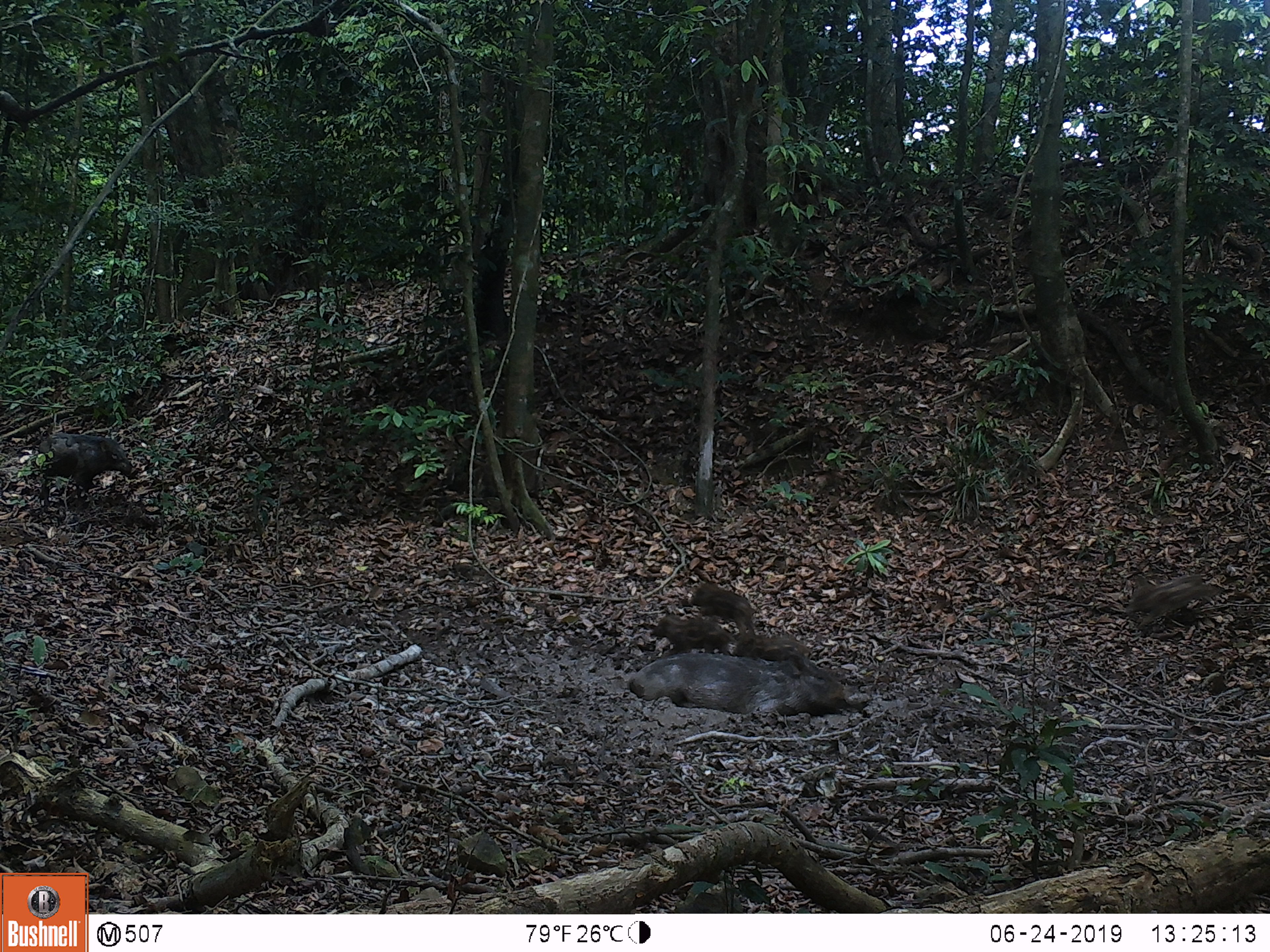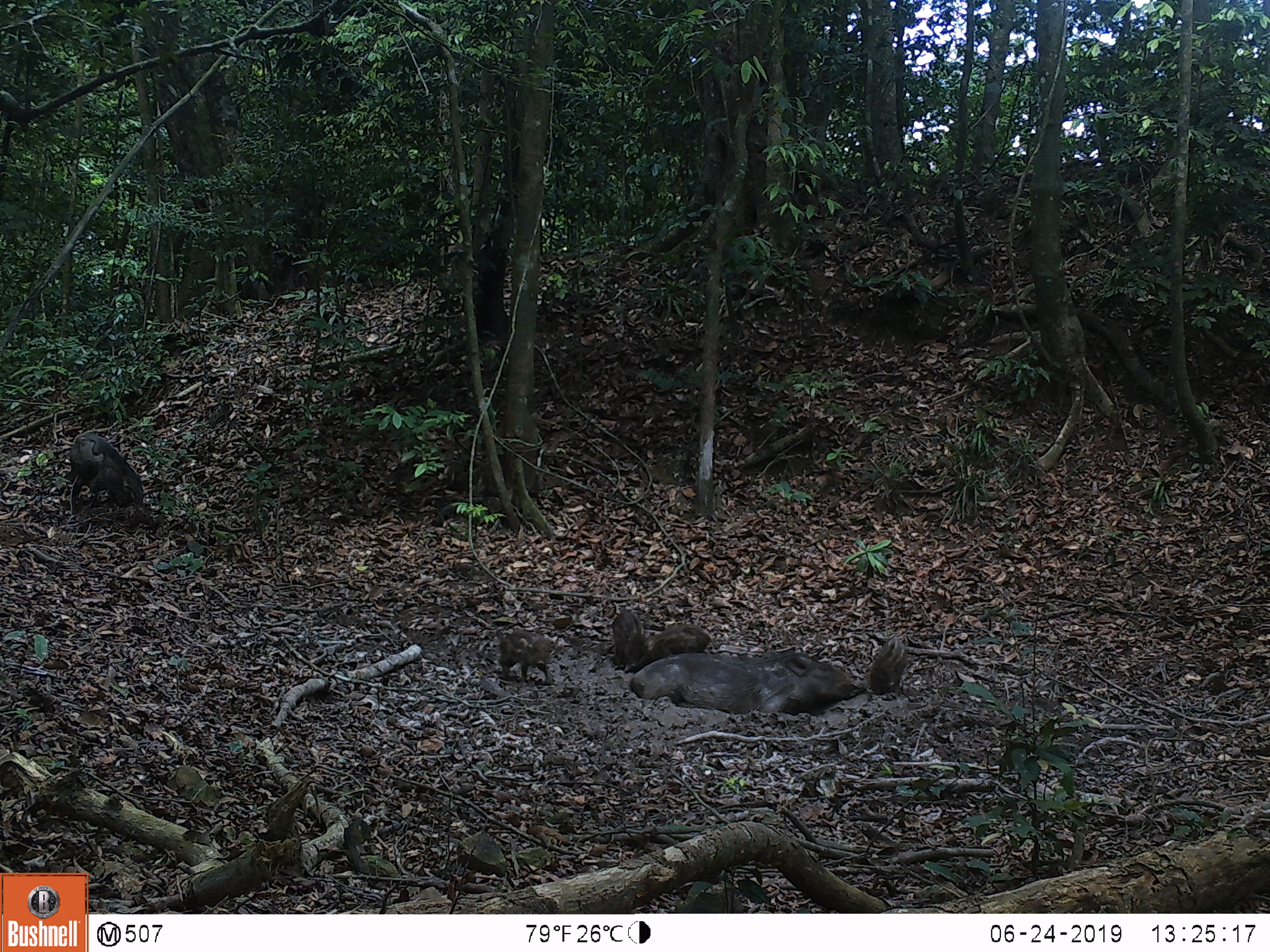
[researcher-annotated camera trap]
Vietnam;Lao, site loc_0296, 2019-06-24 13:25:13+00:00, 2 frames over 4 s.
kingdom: Animalia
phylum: Chordata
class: Mammalia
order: Artiodactyla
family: Suidae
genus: Sus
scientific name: Sus scrofa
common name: eurasian wild pig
Eurasian wild pig (Sus scrofa). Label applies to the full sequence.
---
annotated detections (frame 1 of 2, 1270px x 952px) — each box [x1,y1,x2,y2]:
eurasian wild pig: [625,653,868,719]; [37,431,139,507]; [1124,574,1221,617]; [686,579,756,634]; [651,612,737,656]; [732,625,817,663]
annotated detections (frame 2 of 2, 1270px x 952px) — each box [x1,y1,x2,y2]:
eurasian wild pig: [627,649,867,716]; [62,432,144,515]; [497,628,555,685]; [639,623,711,656]; [868,636,907,696]; [610,609,649,667]